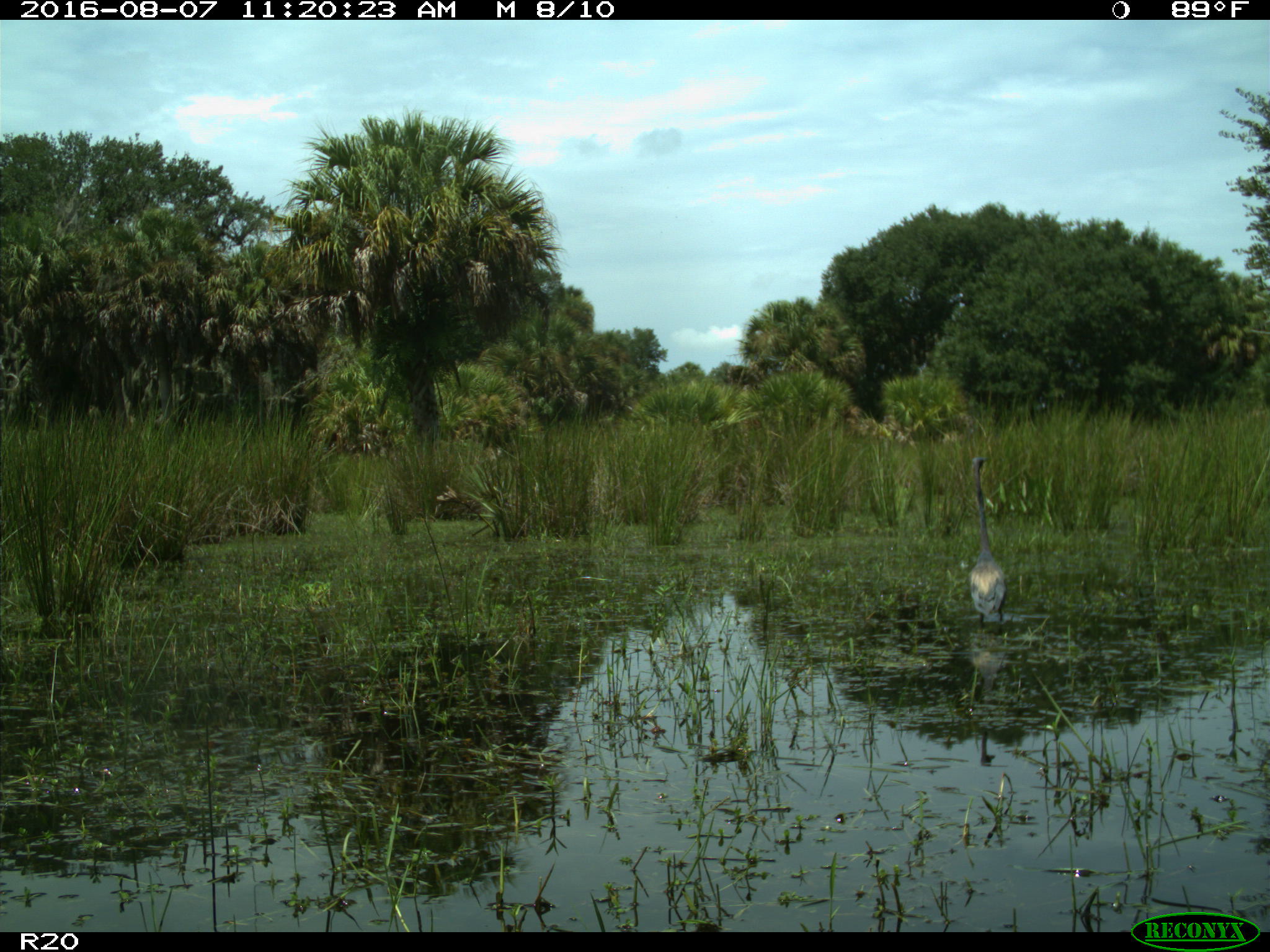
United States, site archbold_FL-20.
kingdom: Animalia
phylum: Chordata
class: Aves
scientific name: Aves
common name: birds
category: unidentified bird